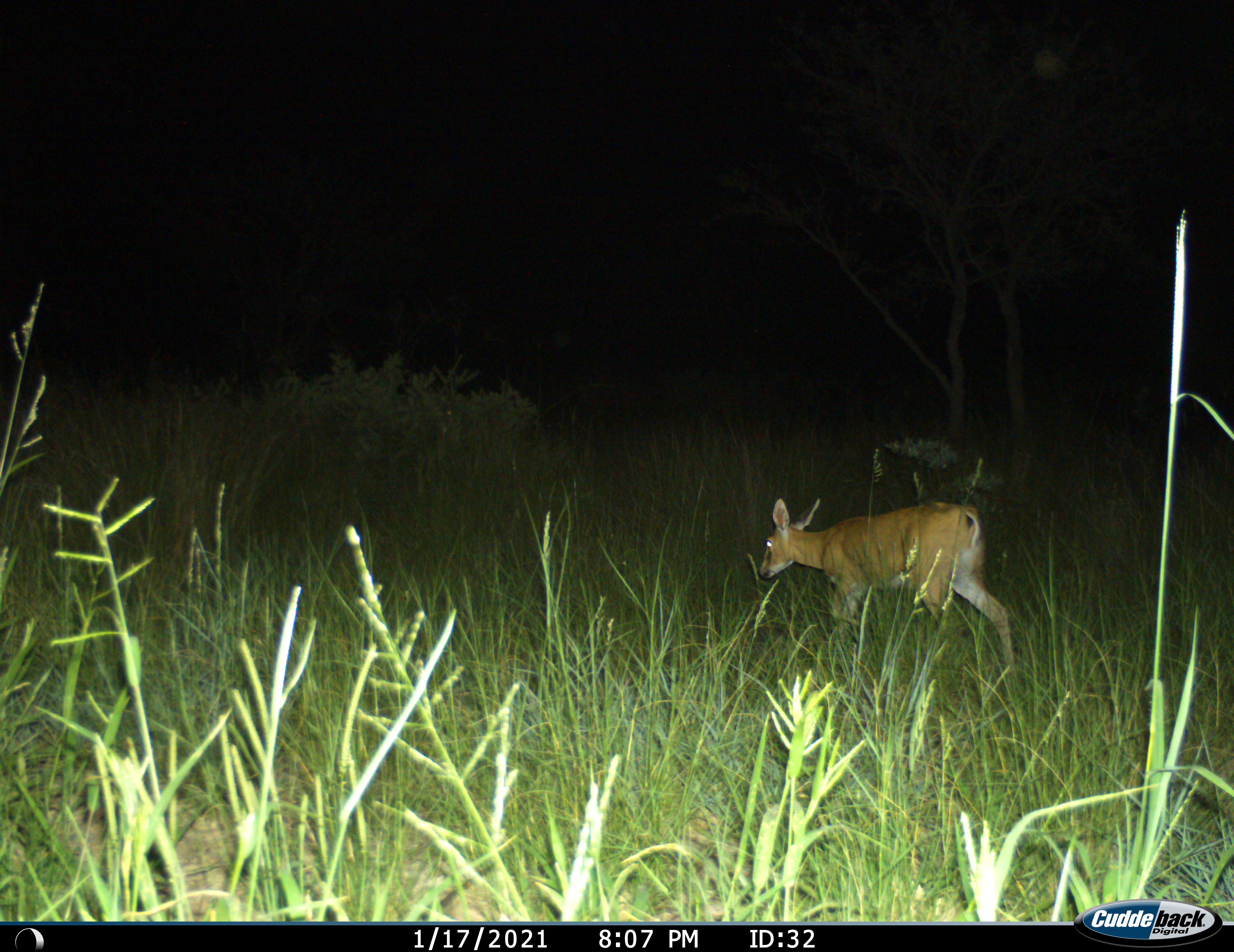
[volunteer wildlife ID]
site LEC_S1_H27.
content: unidentified animal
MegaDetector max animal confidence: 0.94